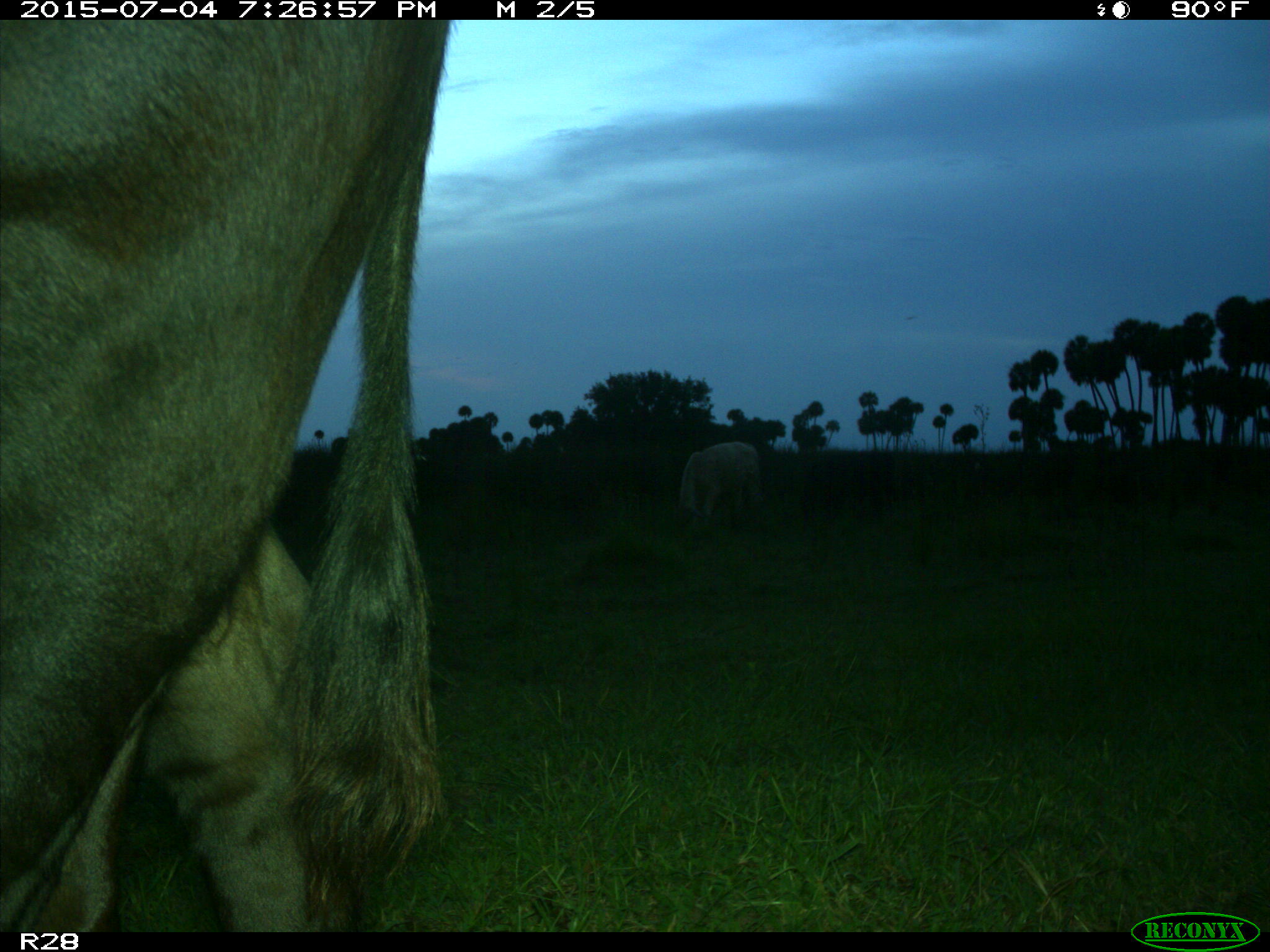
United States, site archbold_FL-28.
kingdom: Animalia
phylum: Chordata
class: Mammalia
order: Artiodactyla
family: Bovidae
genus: Bos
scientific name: Bos taurus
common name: domestic cow